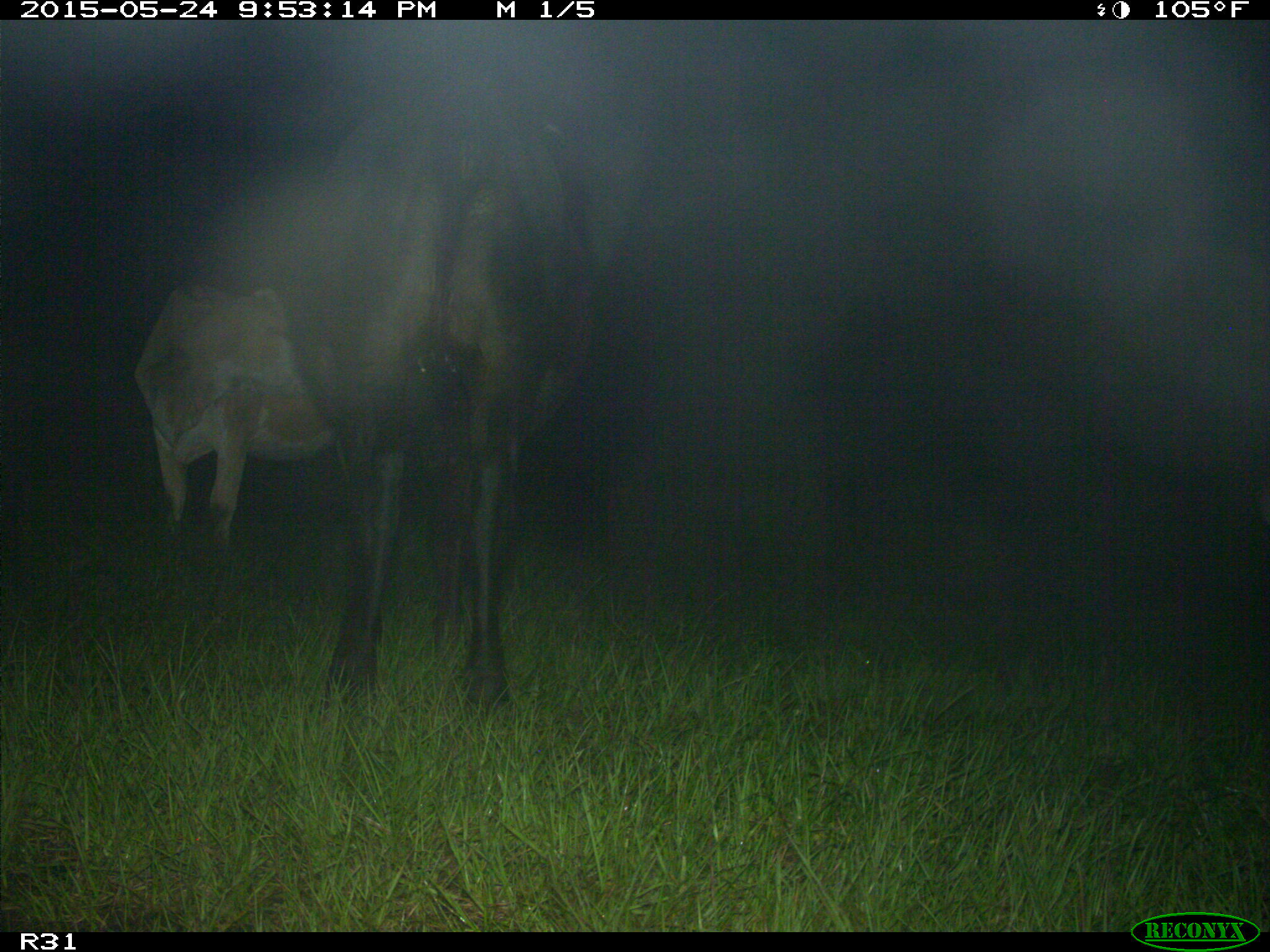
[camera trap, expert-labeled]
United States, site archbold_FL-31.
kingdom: Animalia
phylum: Chordata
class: Mammalia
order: Artiodactyla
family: Bovidae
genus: Bos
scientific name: Bos taurus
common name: domestic cow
Bos taurus (domestic cow).